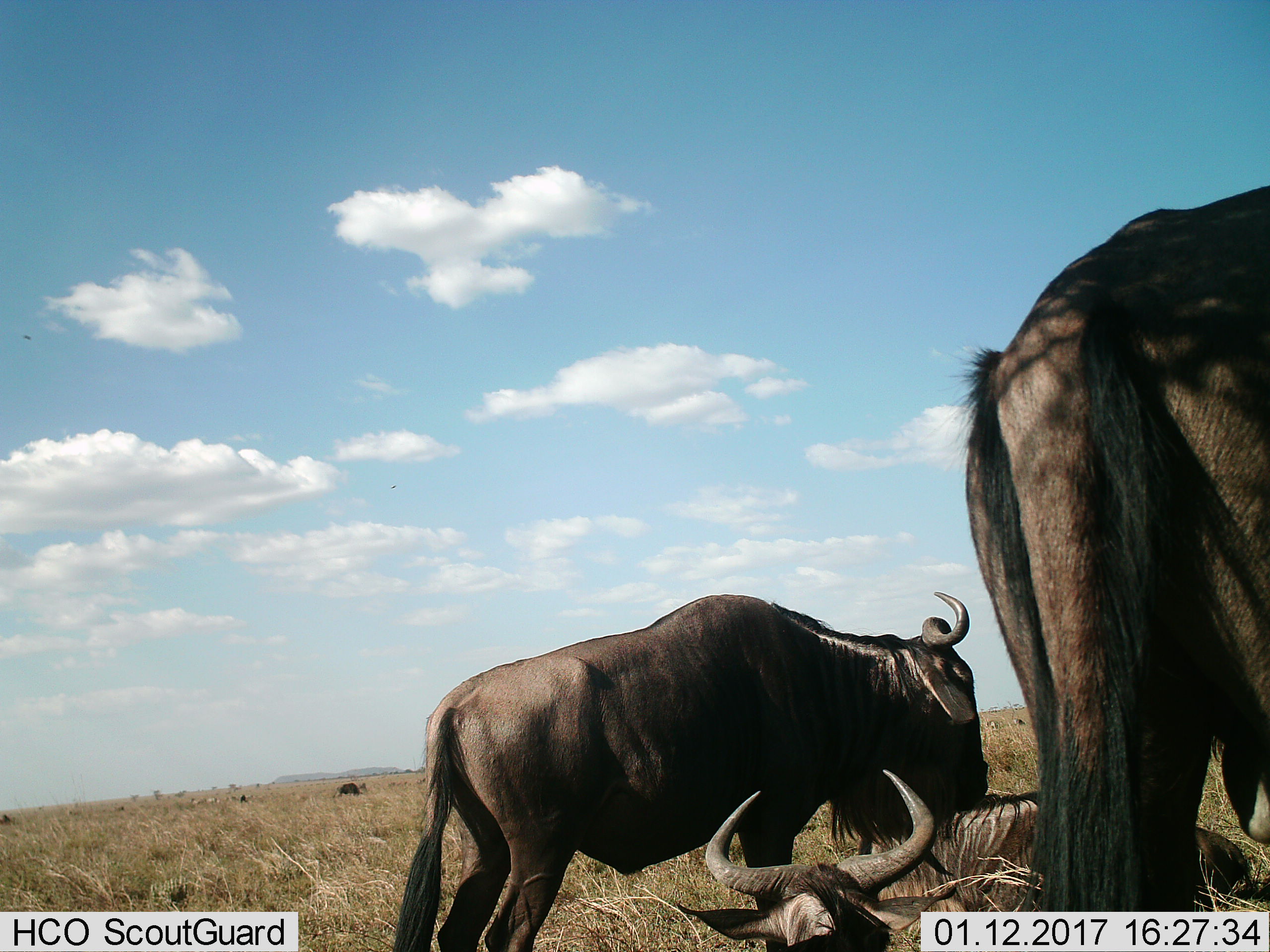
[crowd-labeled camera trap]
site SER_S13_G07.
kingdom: Animalia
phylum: Chordata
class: Mammalia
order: Artiodactyla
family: Bovidae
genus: Connochaetes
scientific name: Connochaetes taurinus taurinus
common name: blue wildebeest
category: wildebeestblue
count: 4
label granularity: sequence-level